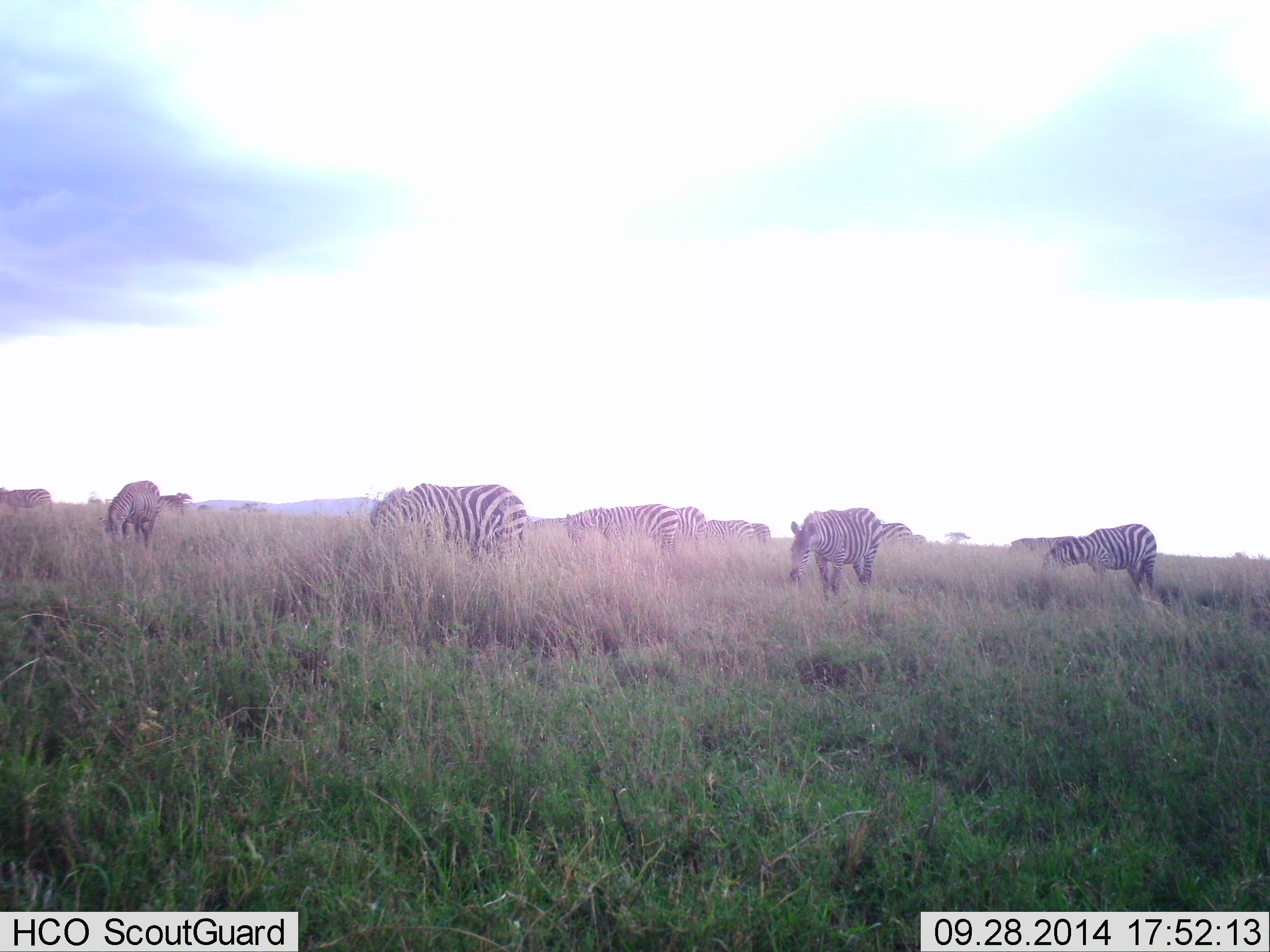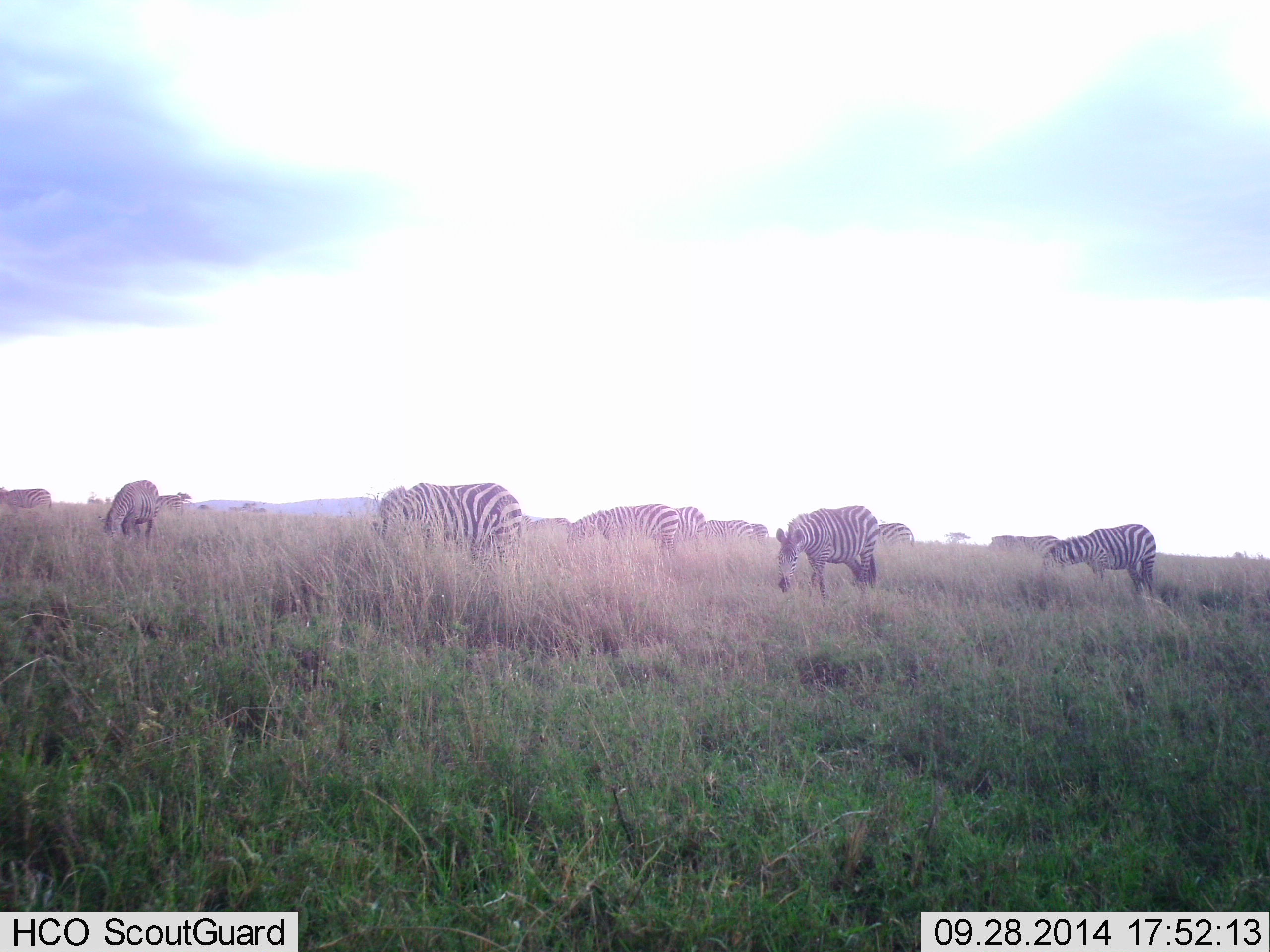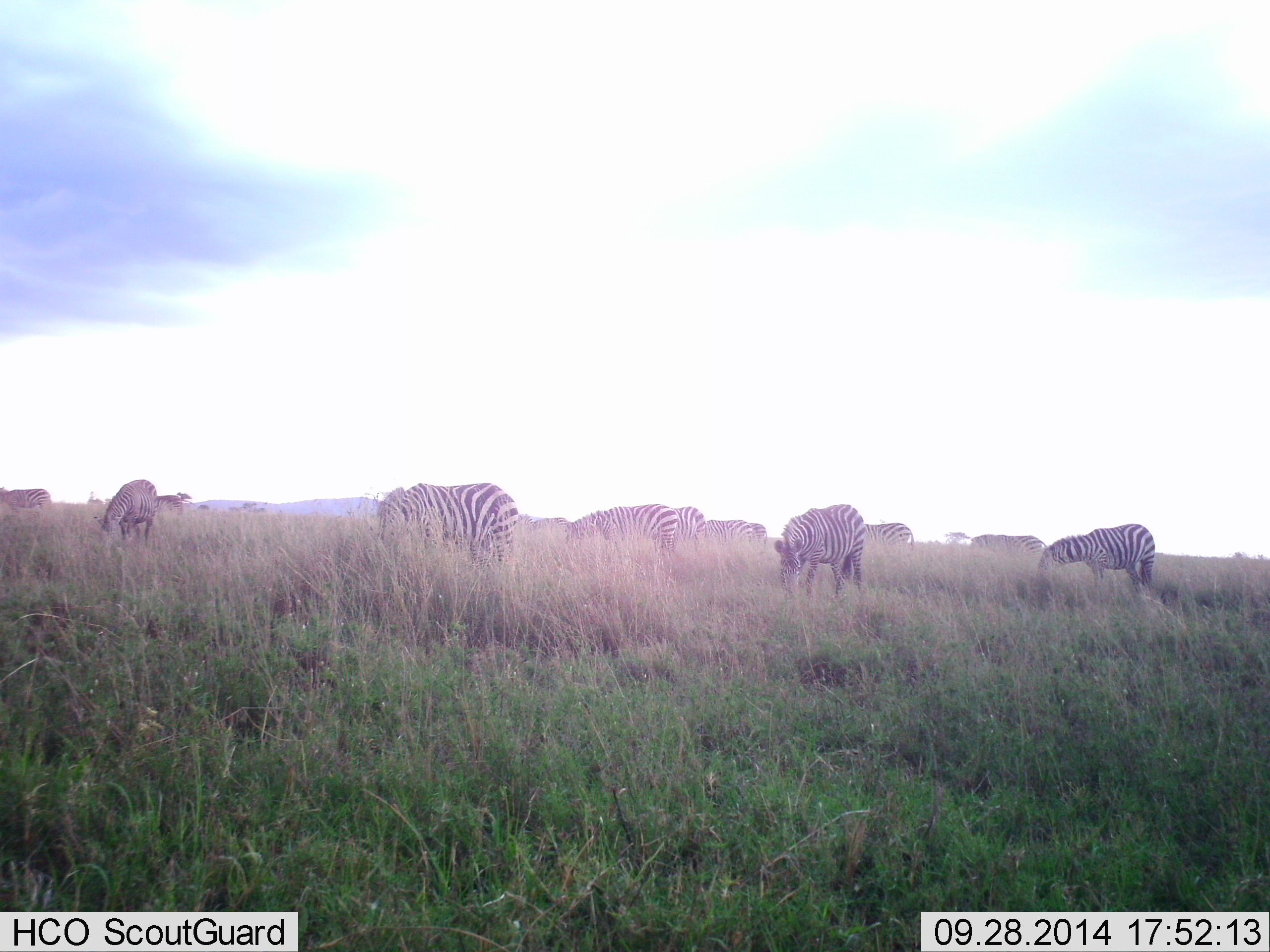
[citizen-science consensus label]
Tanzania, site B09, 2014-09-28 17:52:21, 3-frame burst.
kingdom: Animalia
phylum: Chordata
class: Mammalia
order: Perissodactyla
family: Equidae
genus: Equus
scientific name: Equus quagga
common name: plains zebra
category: zebra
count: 11-50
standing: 30%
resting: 20%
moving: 50%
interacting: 0%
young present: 0%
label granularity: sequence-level